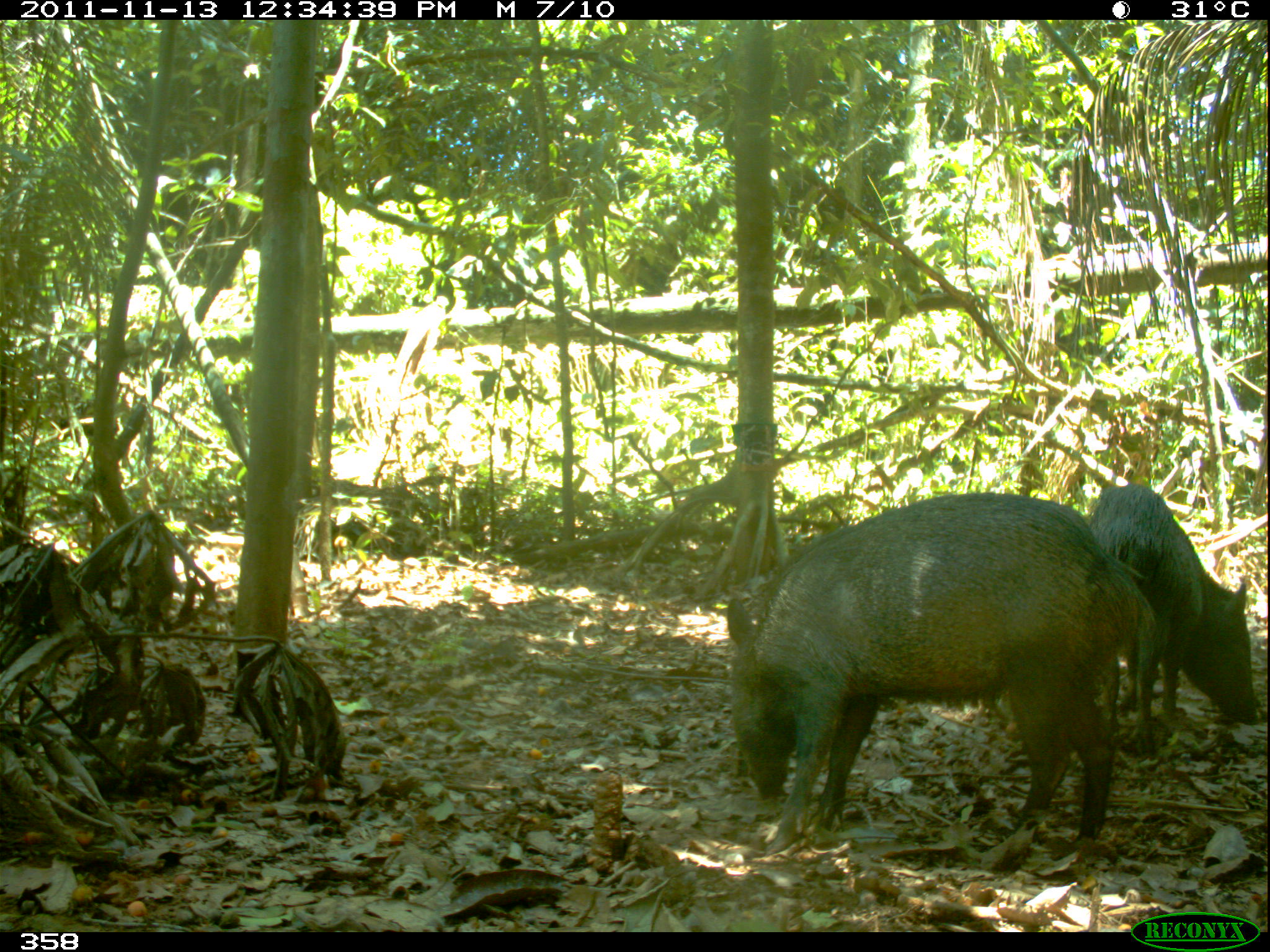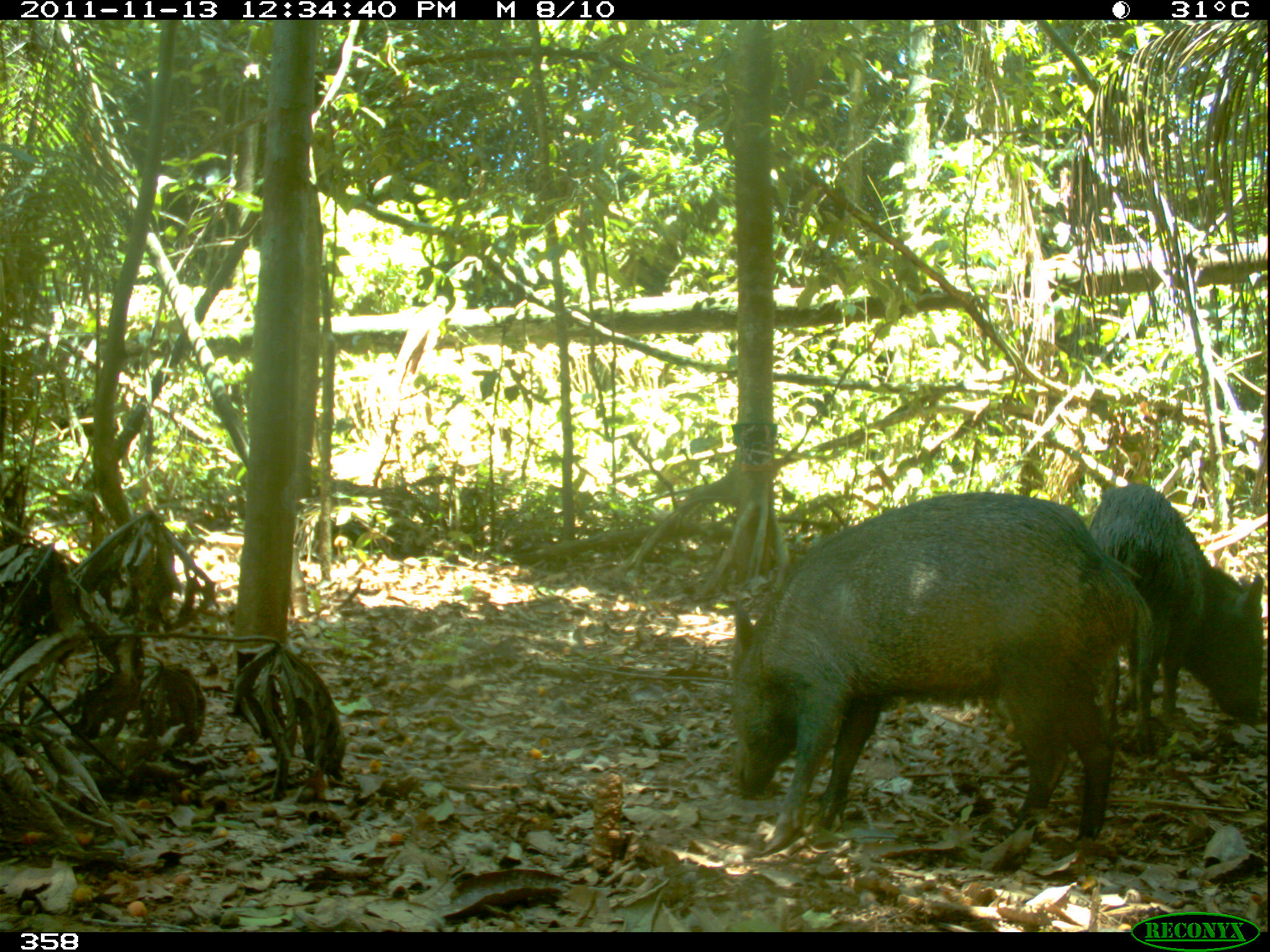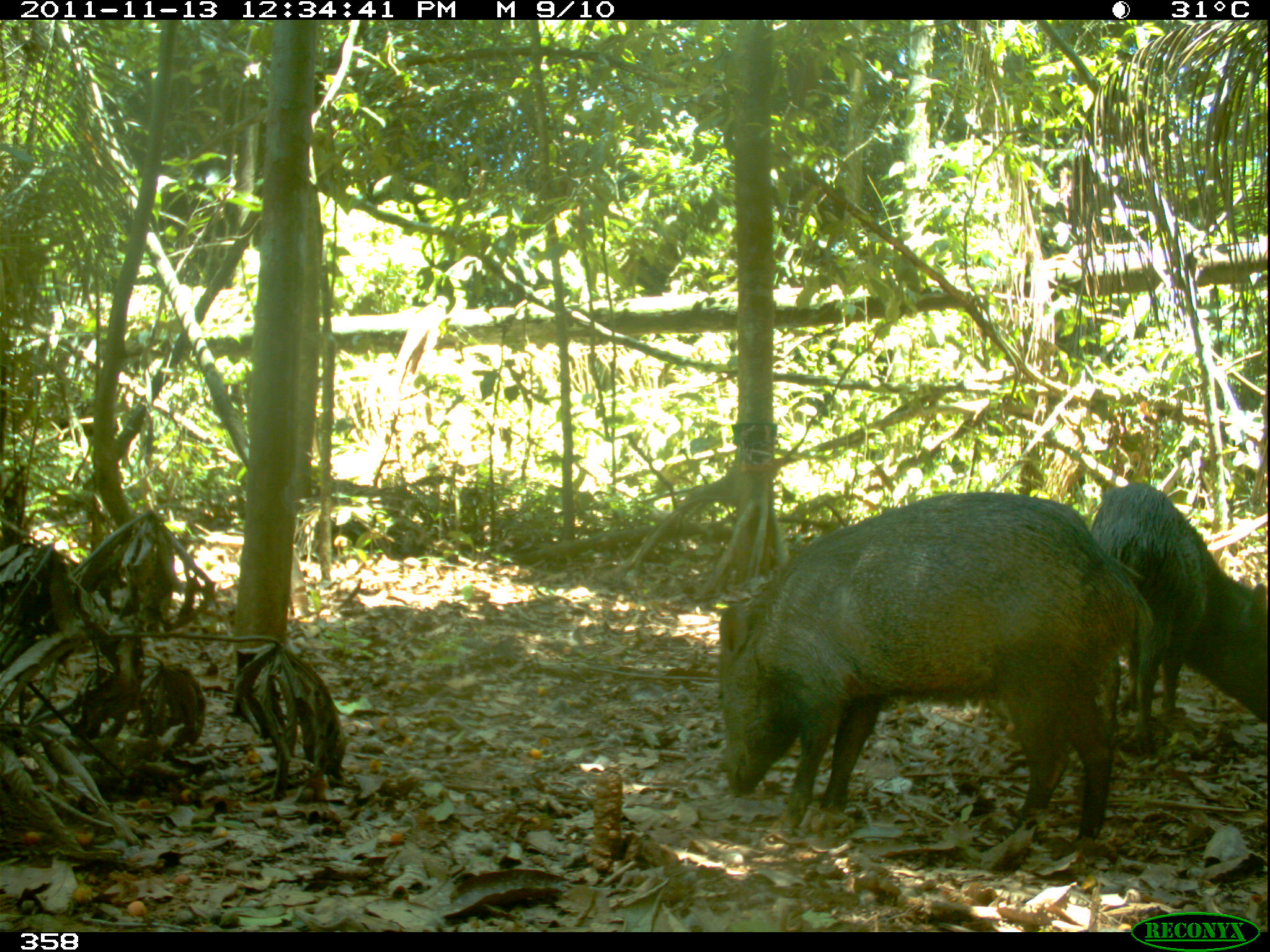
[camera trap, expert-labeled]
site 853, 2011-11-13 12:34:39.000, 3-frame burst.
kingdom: Animalia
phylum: Chordata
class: Mammalia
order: Artiodactyla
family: Tayassuidae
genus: Pecari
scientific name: Pecari tajacu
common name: collared peccary